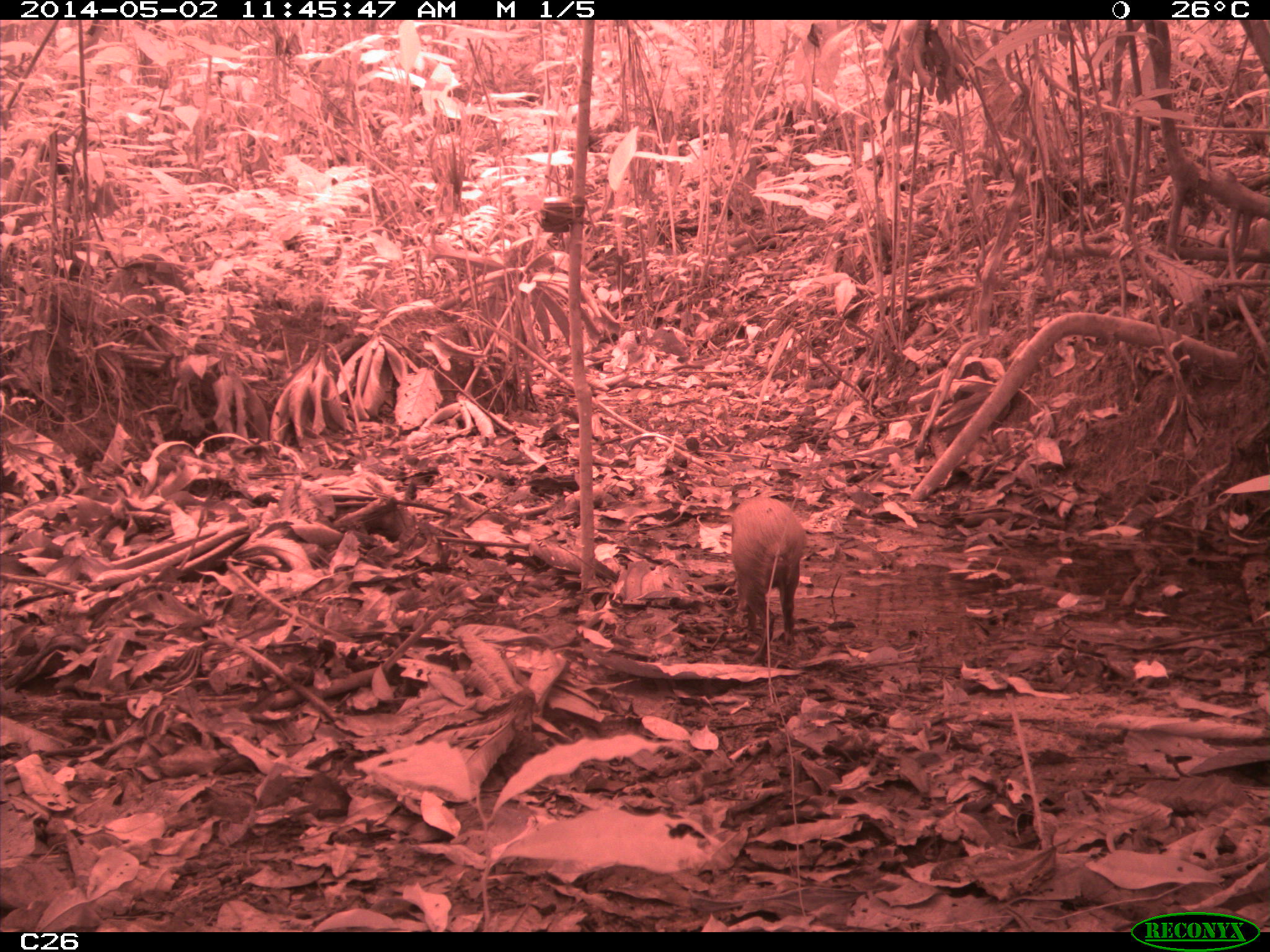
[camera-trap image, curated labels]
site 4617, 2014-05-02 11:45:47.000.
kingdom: Animalia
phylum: Chordata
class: Mammalia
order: Rodentia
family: Dasyproctidae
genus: Dasyprocta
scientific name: Dasyprocta leporina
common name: red-rumped agouti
Dasyprocta leporina (red-rumped agouti), count 1, age adult.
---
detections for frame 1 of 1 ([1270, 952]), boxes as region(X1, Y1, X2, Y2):
dasyprocta leporina: region(731, 496, 806, 664)